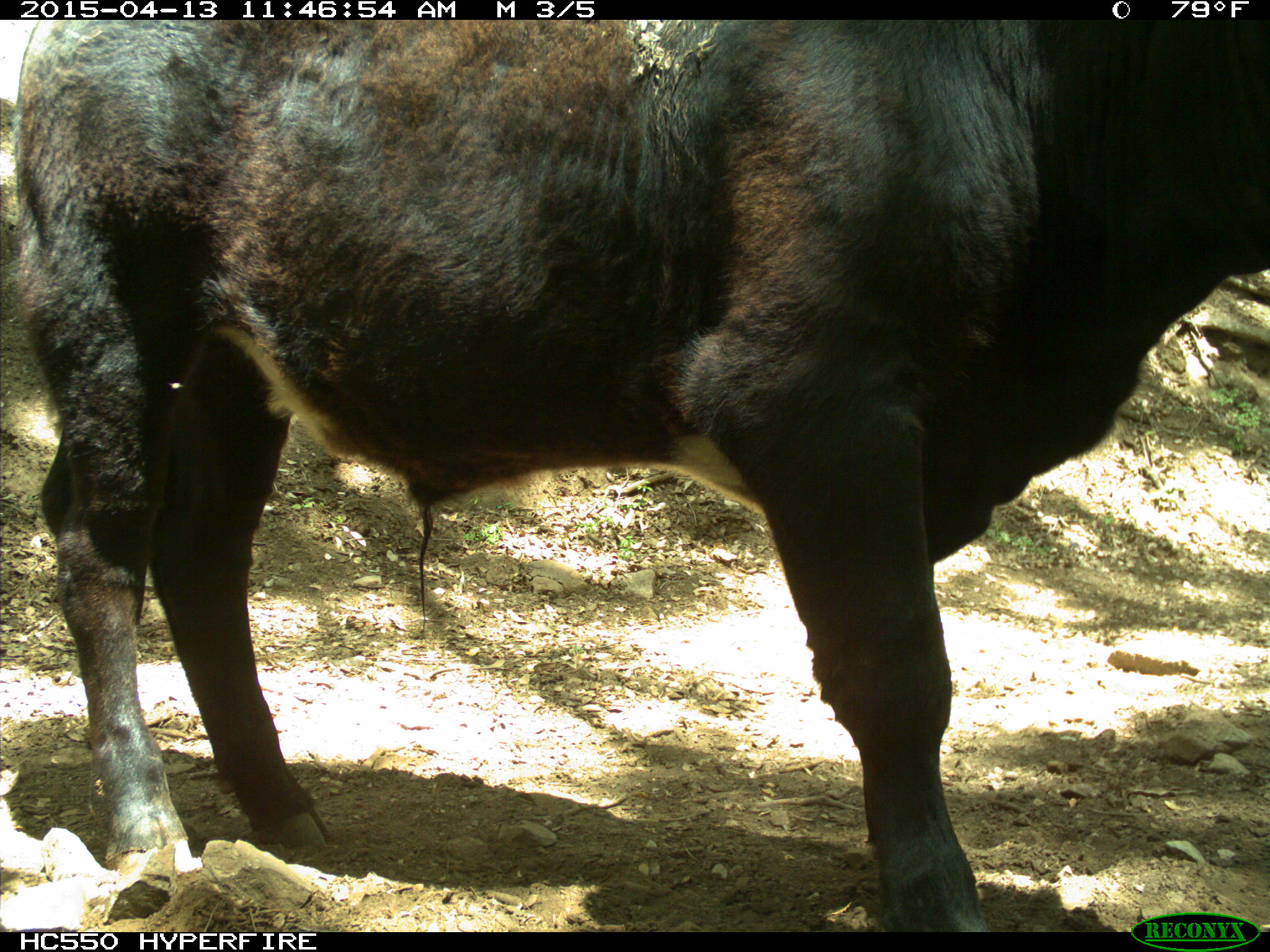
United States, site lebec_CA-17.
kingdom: Animalia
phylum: Chordata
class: Mammalia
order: Artiodactyla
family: Bovidae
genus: Bos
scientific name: Bos taurus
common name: domestic cow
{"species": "Bos taurus (domestic cow)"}